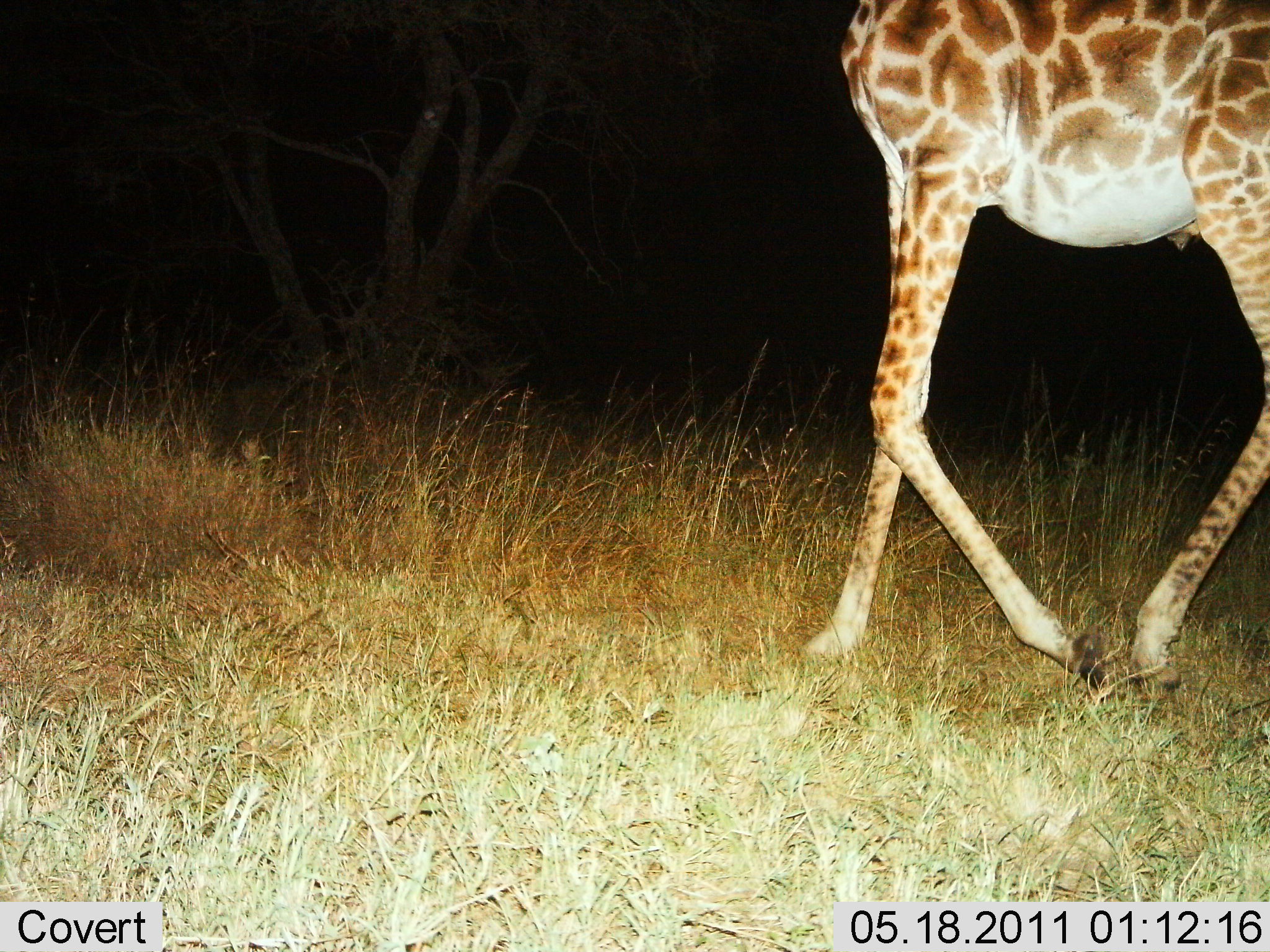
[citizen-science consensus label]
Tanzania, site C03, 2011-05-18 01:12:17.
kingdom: Animalia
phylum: Chordata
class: Mammalia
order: Artiodactyla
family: Giraffidae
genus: Giraffa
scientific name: Giraffa camelopardalis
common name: giraffe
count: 1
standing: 0%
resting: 0%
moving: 100%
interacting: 0%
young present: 0%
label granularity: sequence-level